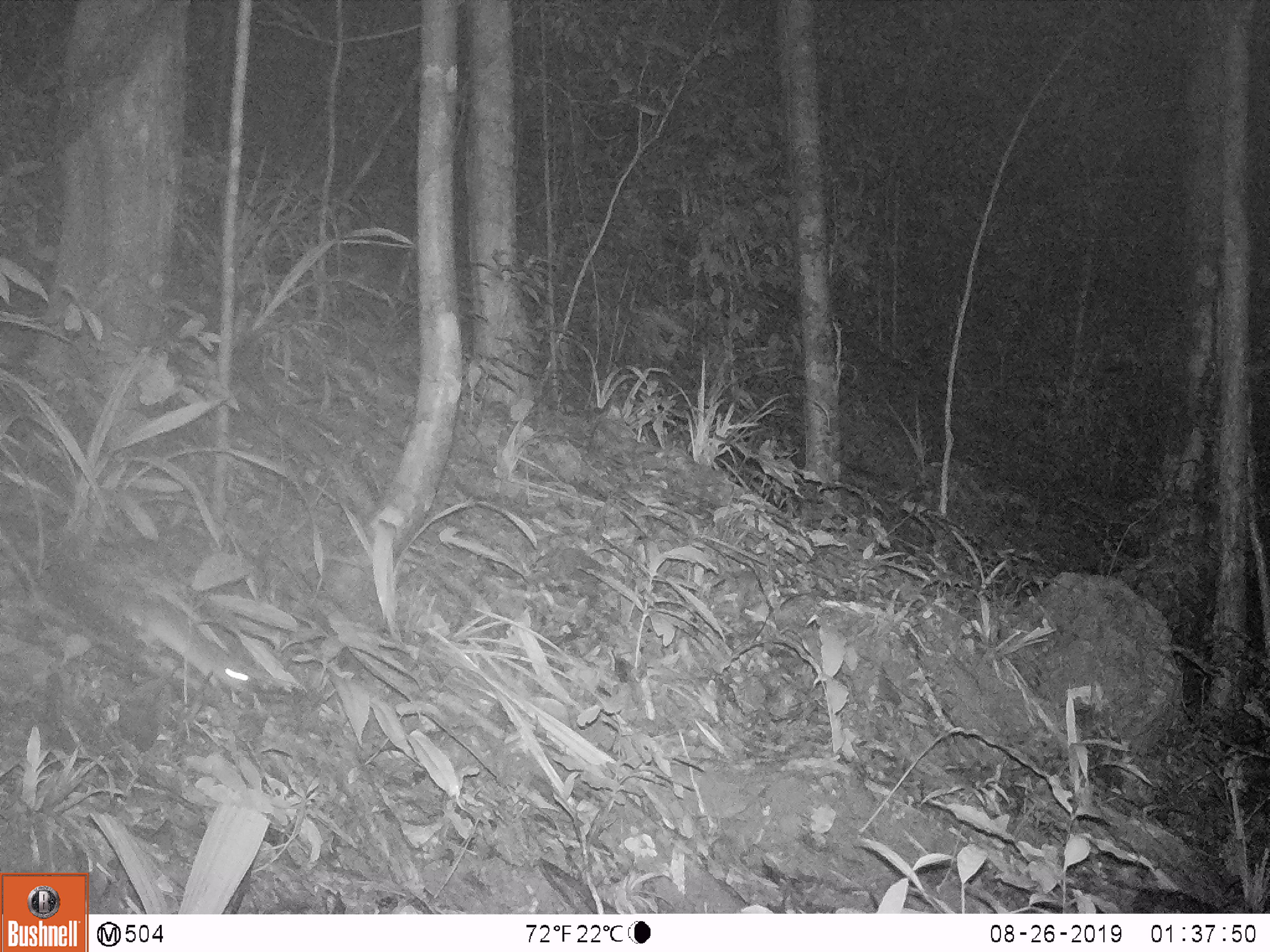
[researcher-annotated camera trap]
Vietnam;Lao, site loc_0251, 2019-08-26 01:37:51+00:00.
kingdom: Animalia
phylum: Chordata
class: Mammalia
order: Rodentia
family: Muridae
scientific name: Muridae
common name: old-world mice and rats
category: unidentified murid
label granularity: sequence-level